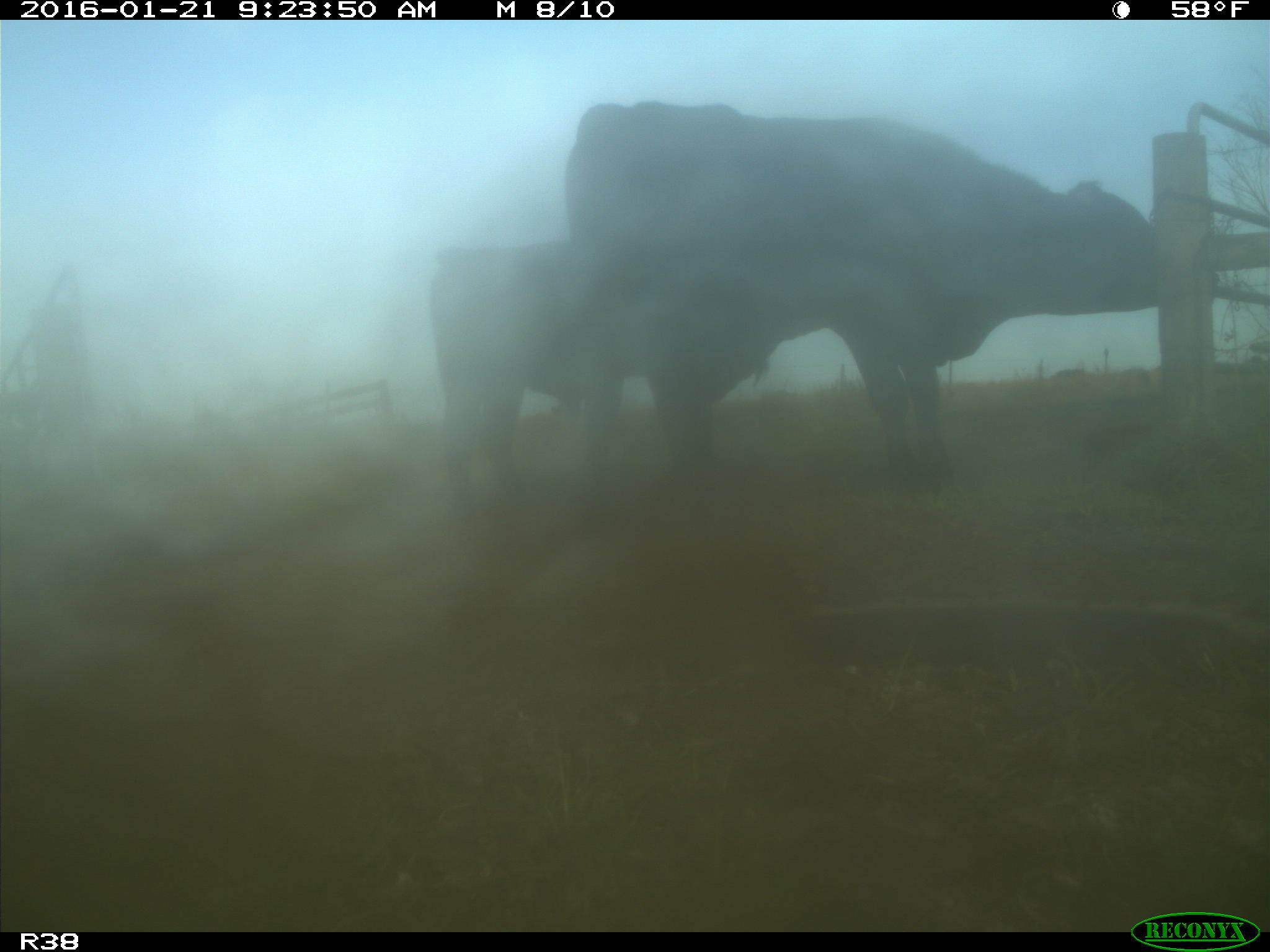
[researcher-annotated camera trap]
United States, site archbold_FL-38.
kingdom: Animalia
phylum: Chordata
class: Mammalia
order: Artiodactyla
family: Bovidae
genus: Bos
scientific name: Bos taurus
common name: domestic cow